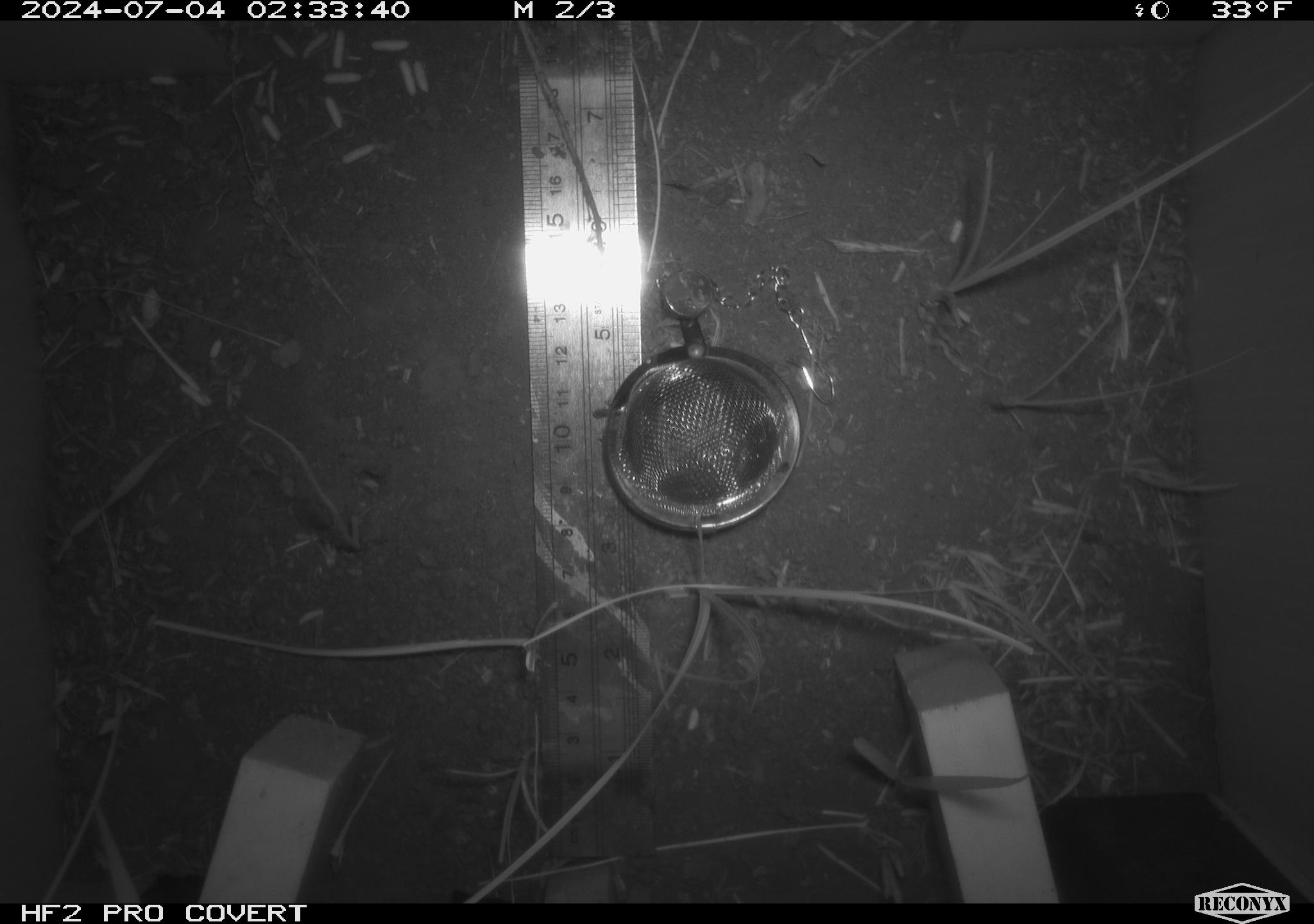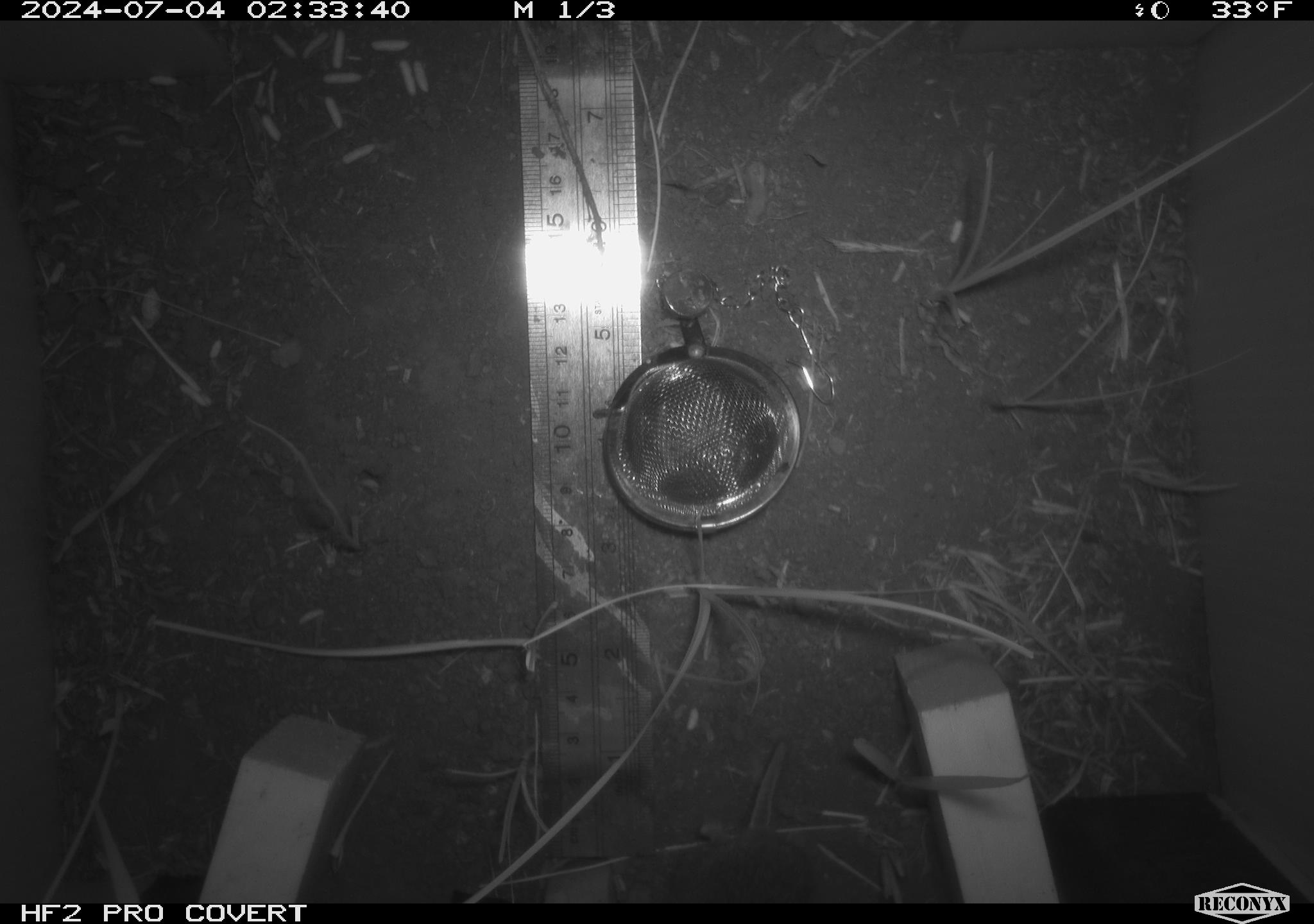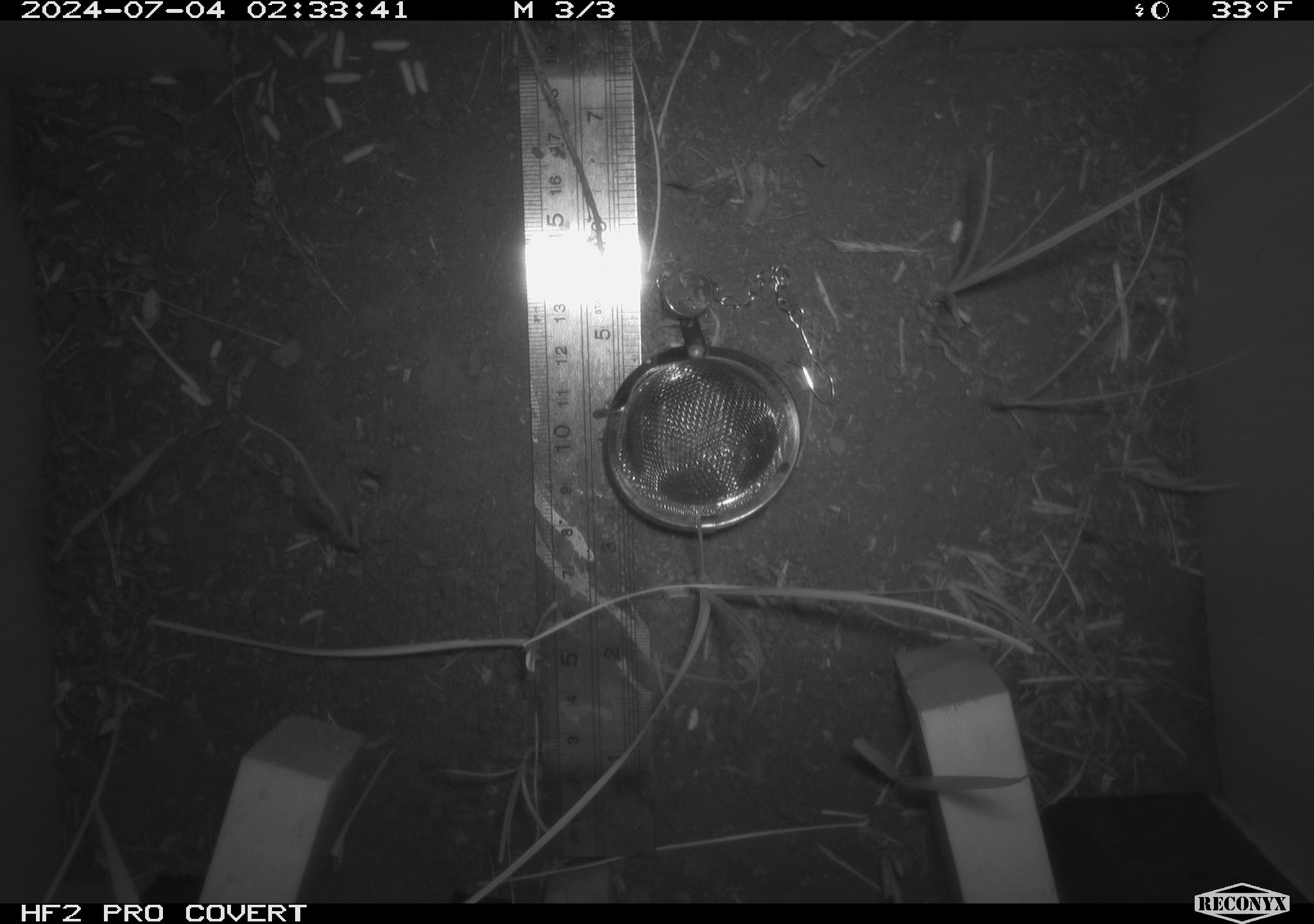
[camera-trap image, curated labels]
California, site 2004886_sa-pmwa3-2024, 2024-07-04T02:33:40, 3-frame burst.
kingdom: Animalia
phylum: Chordata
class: Mammalia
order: Rodentia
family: Cricetidae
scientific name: Arvicolinae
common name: voles, lemmings, and muskrats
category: arvicolinae subfamily